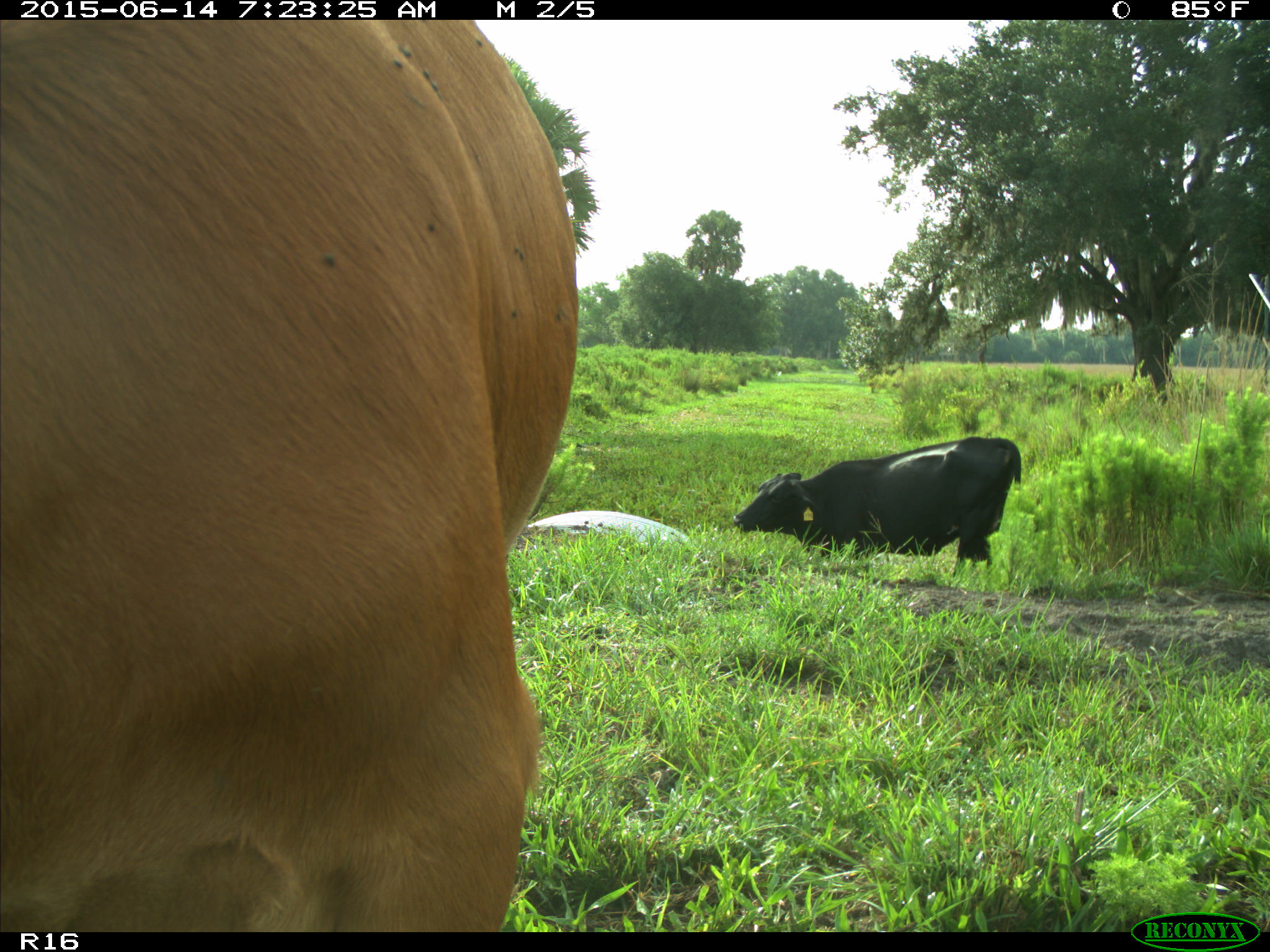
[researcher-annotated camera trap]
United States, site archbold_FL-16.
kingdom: Animalia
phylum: Chordata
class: Mammalia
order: Artiodactyla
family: Bovidae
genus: Bos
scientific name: Bos taurus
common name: domestic cow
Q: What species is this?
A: Bos taurus (domestic cow).